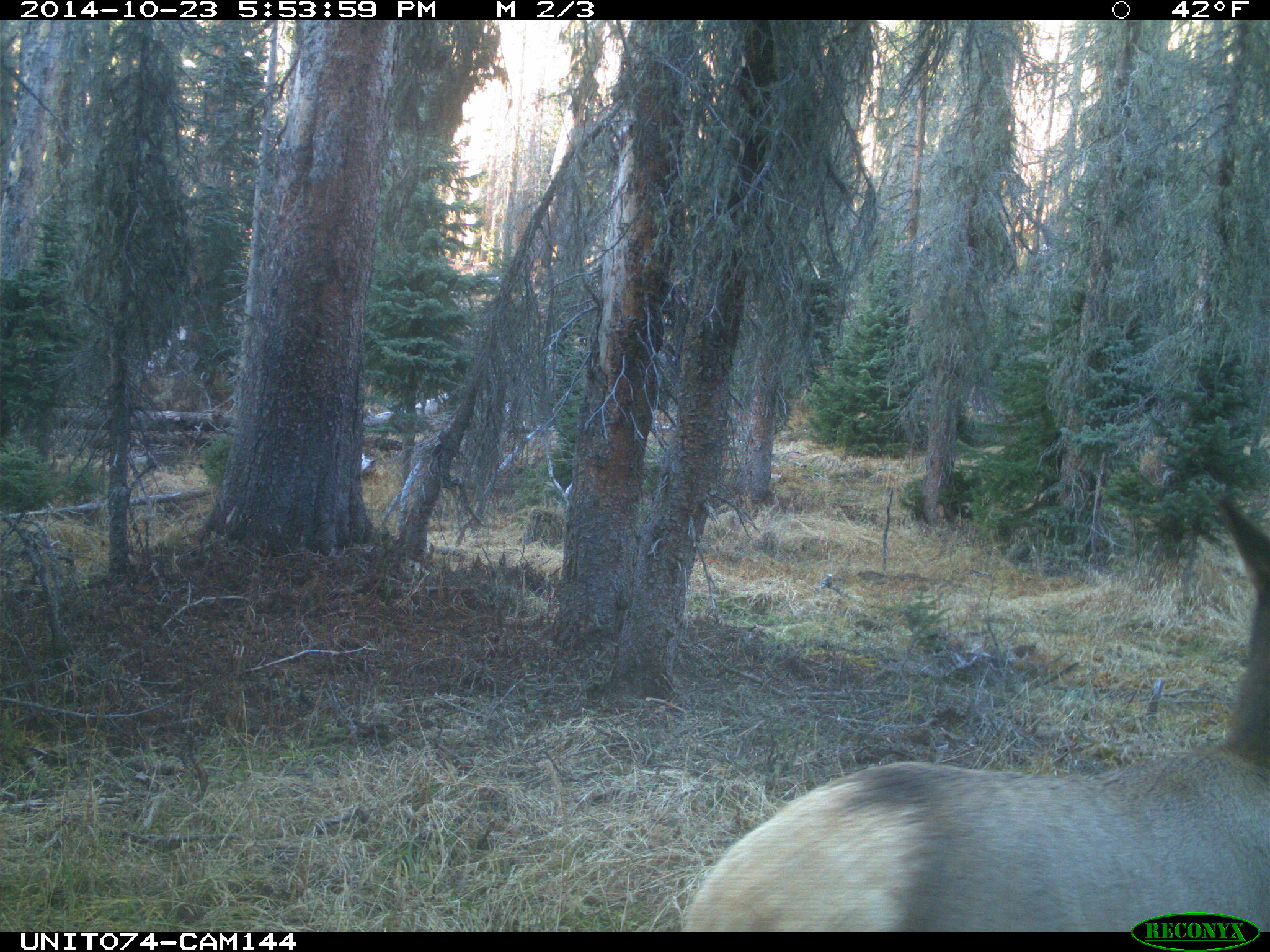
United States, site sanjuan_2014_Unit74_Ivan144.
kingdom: Animalia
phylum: Chordata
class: Mammalia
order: Artiodactyla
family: Cervidae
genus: Cervus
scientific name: Cervus elaphus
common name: red deer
Cervus elaphus (red deer).